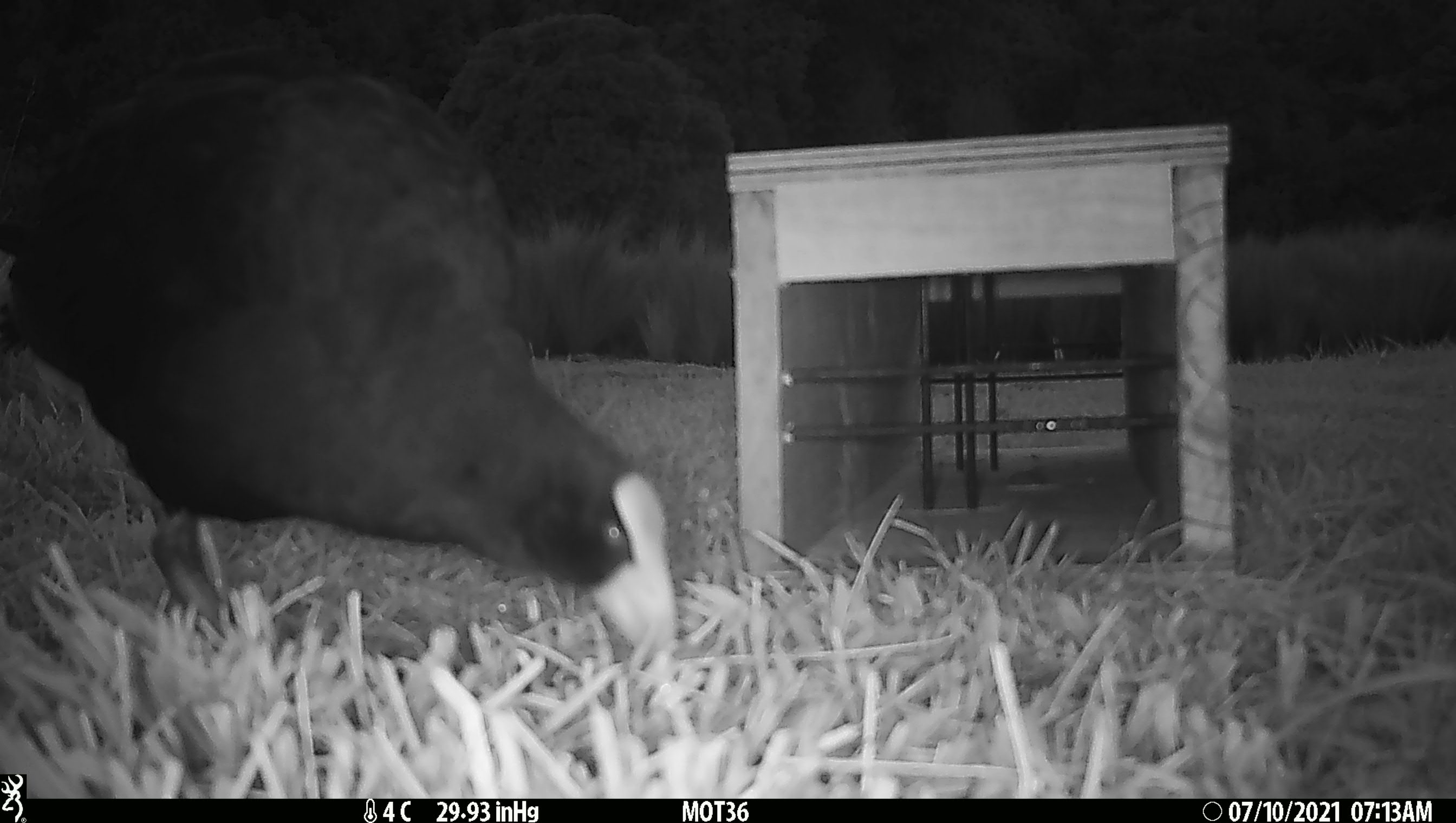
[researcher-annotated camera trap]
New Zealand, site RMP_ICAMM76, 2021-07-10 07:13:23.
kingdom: Animalia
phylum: Chordata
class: Aves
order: Gruiformes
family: Rallidae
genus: Porphyrio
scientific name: Porphyrio melanotus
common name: australasian swamphen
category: pukeko